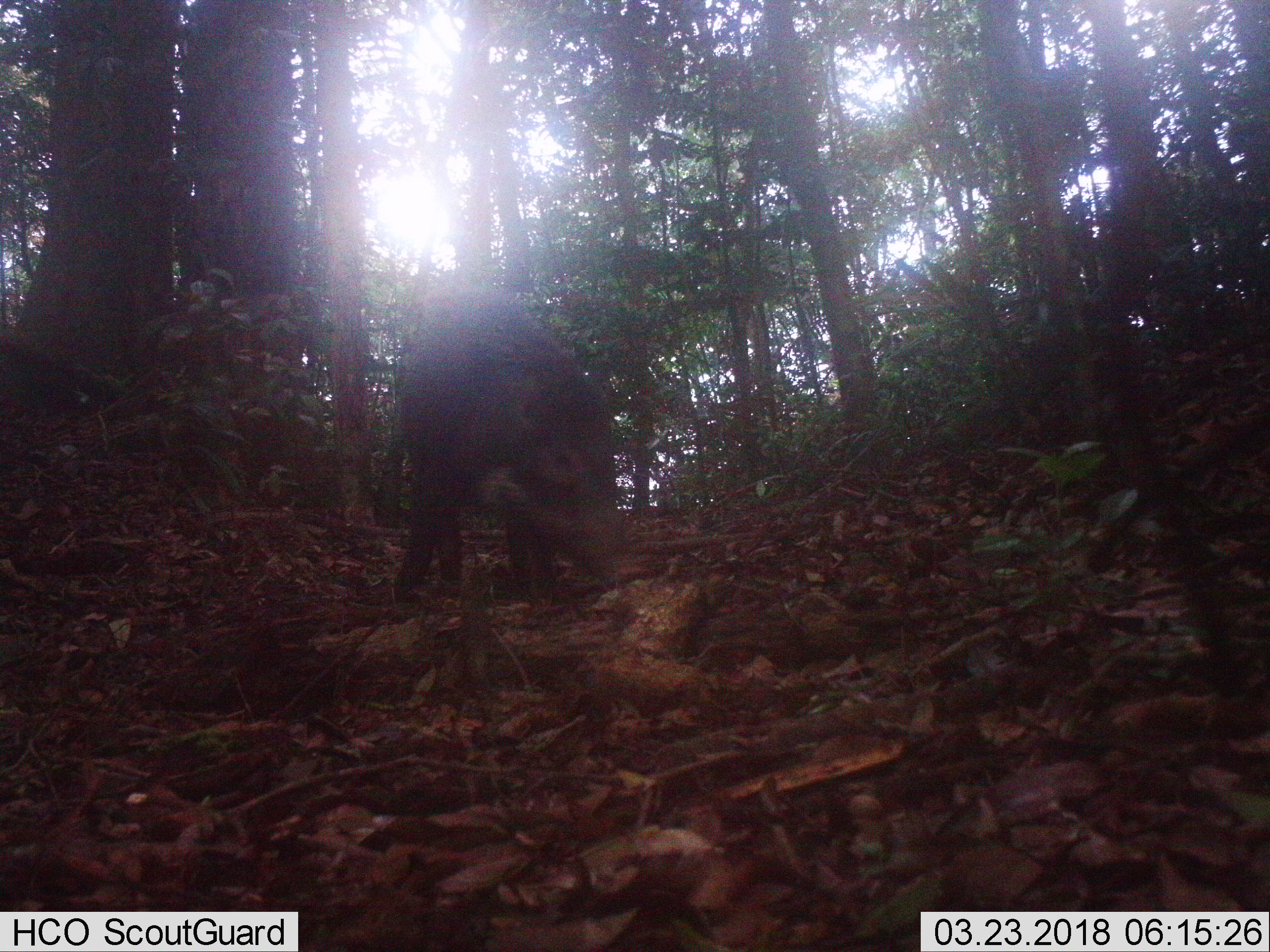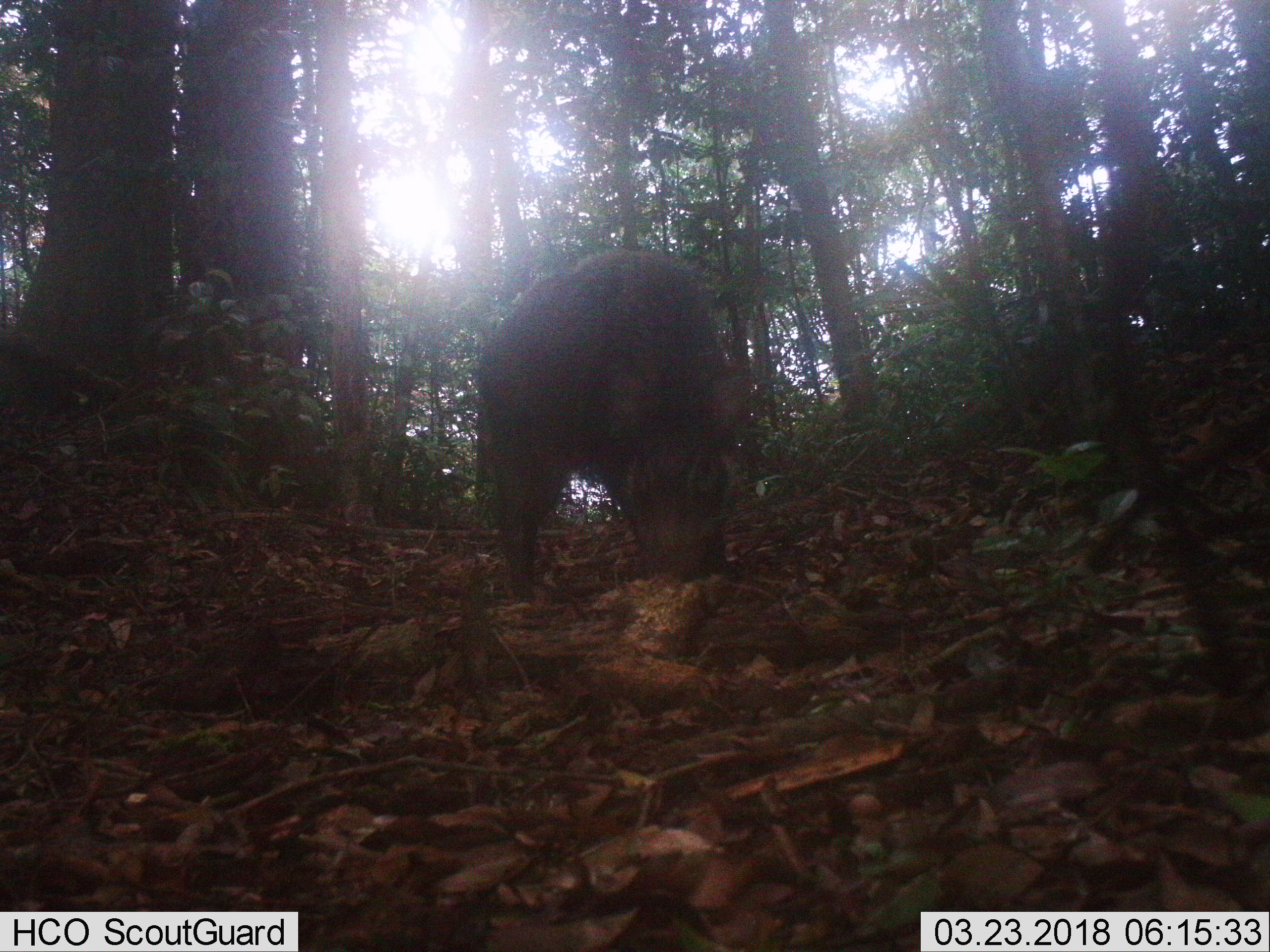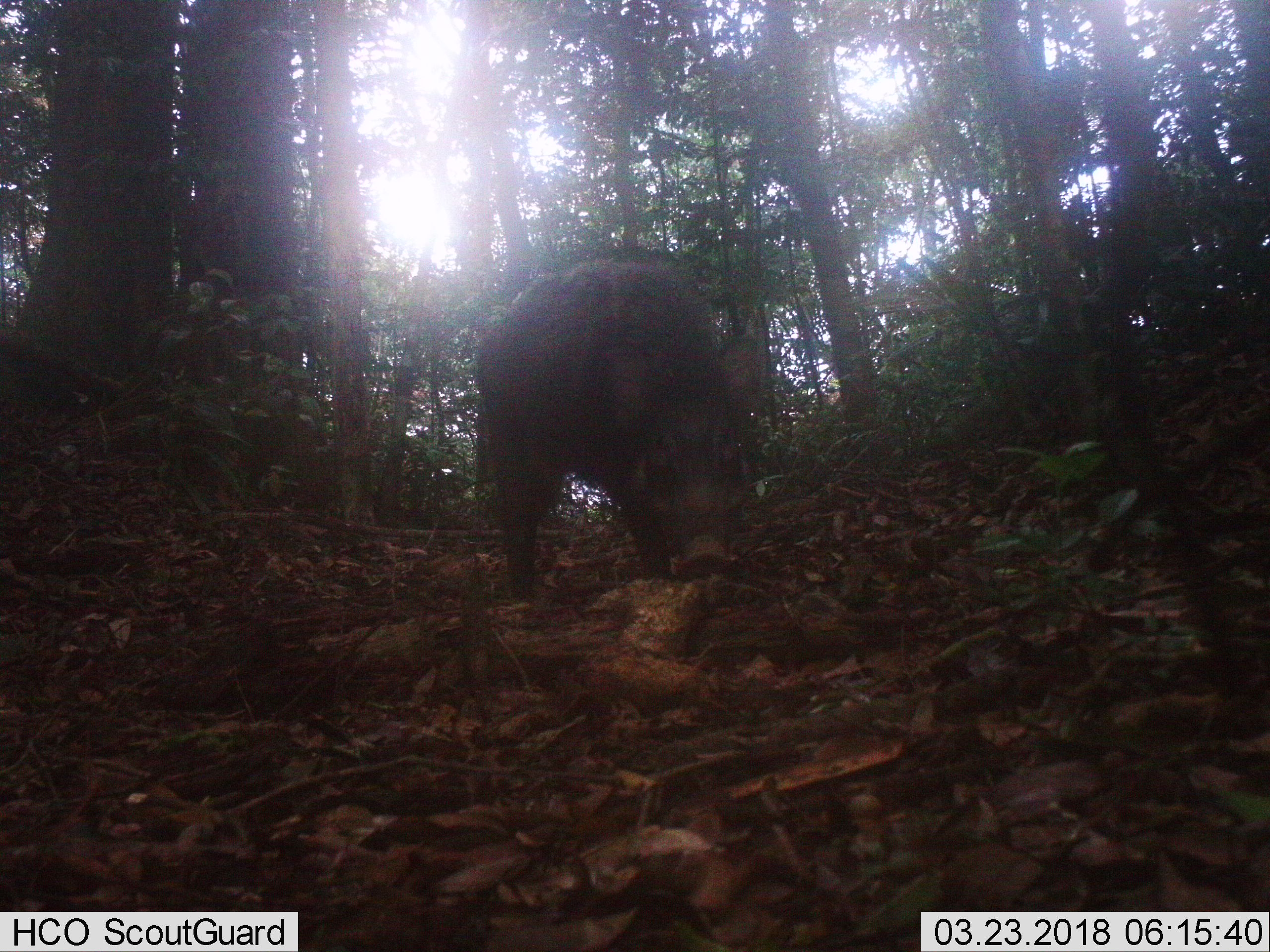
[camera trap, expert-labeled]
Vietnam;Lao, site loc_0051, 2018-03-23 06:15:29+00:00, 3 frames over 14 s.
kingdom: Animalia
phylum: Chordata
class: Mammalia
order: Artiodactyla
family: Suidae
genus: Sus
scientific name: Sus scrofa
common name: eurasian wild pig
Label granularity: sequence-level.